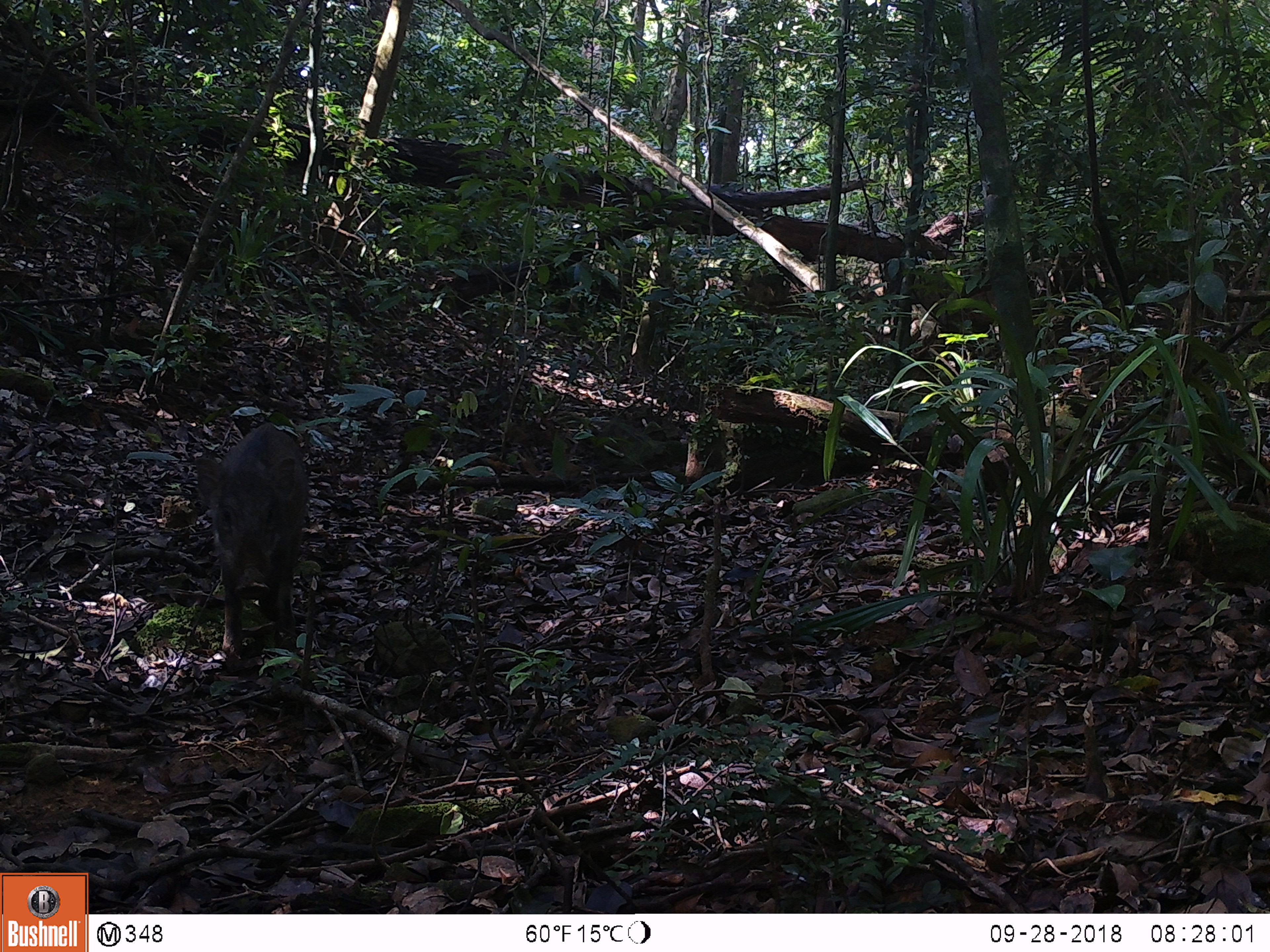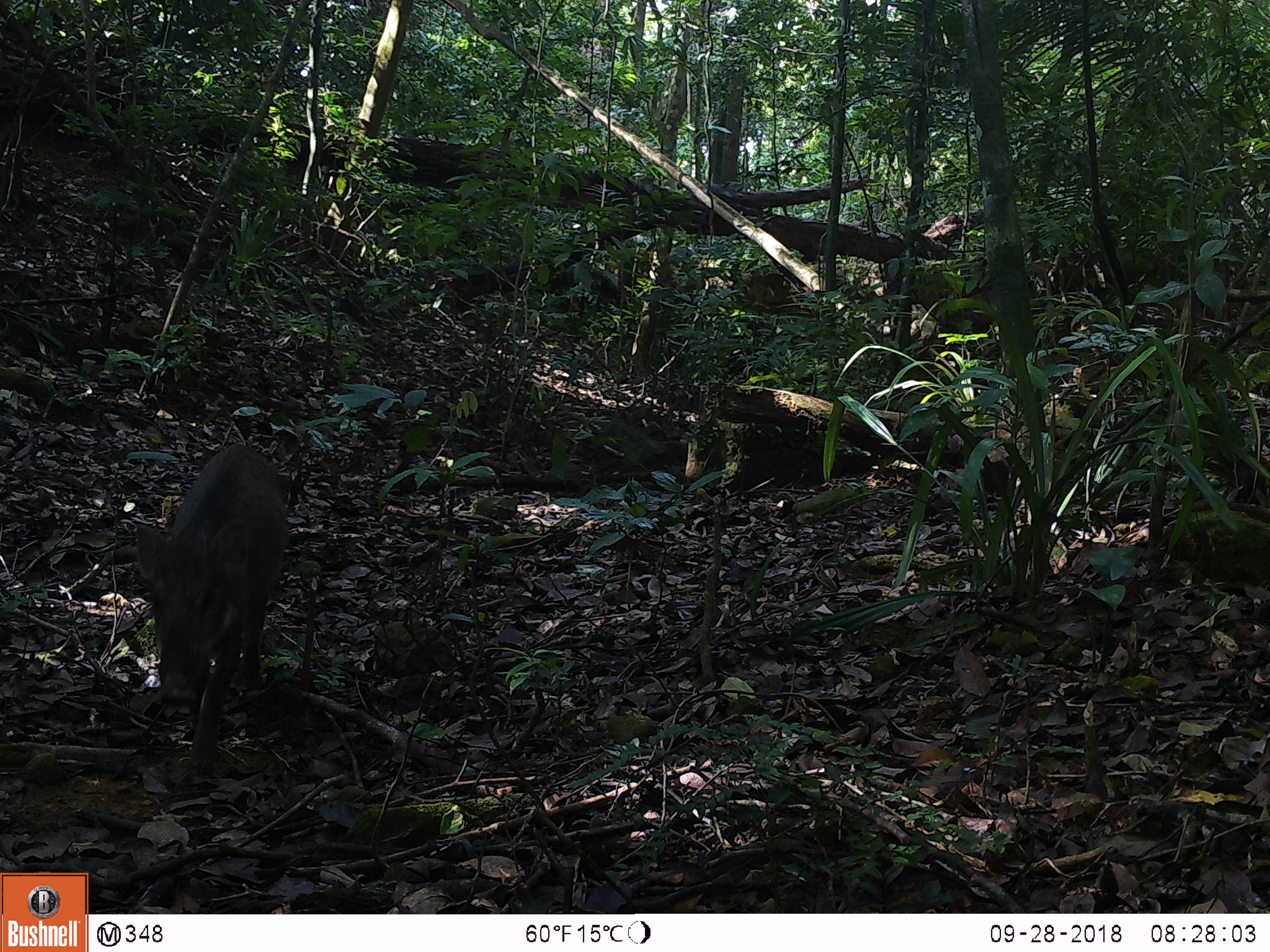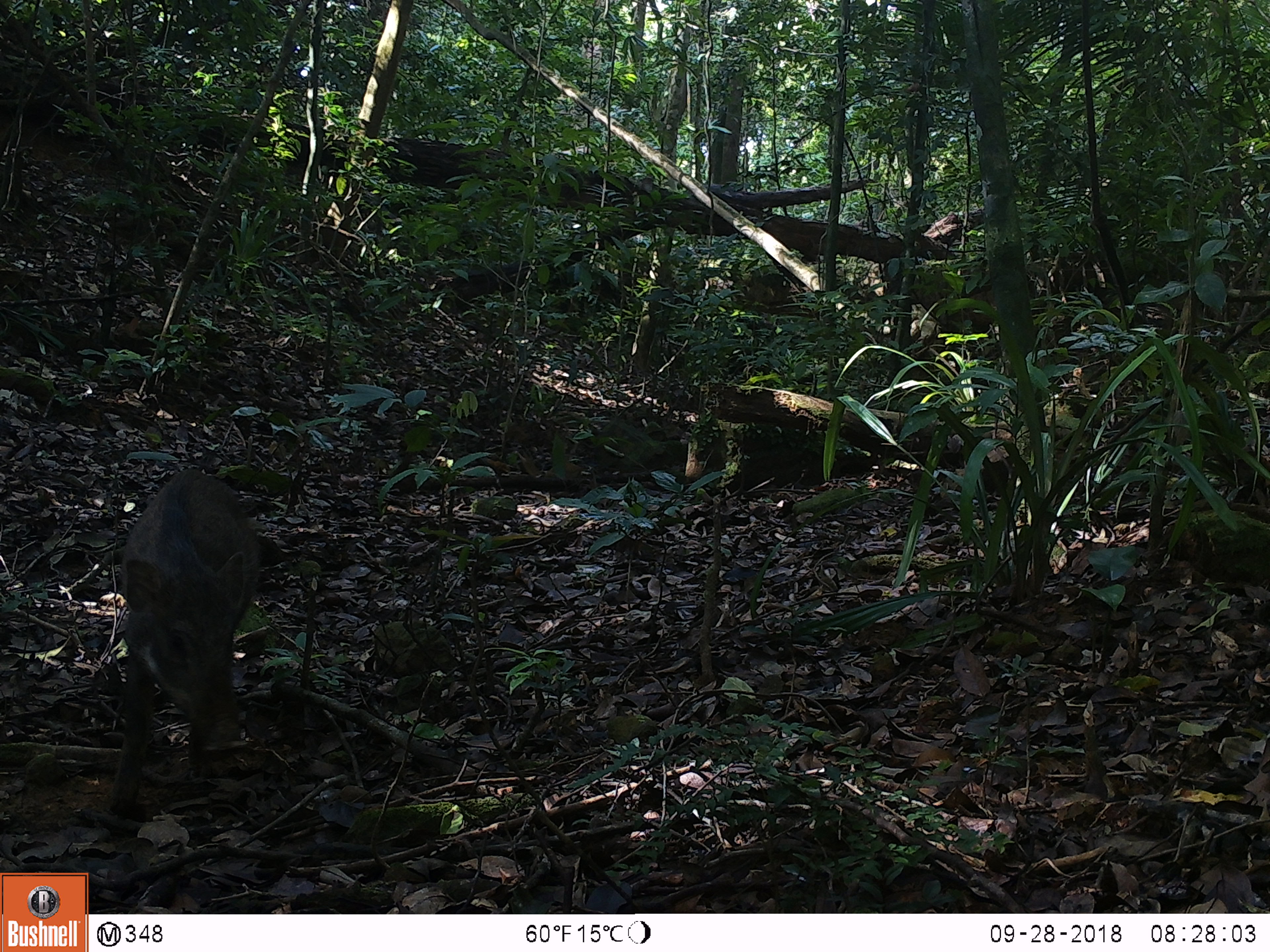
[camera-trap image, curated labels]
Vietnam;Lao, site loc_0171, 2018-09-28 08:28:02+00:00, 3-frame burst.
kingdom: Animalia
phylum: Chordata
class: Mammalia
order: Artiodactyla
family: Suidae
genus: Sus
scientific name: Sus scrofa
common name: eurasian wild pig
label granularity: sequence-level